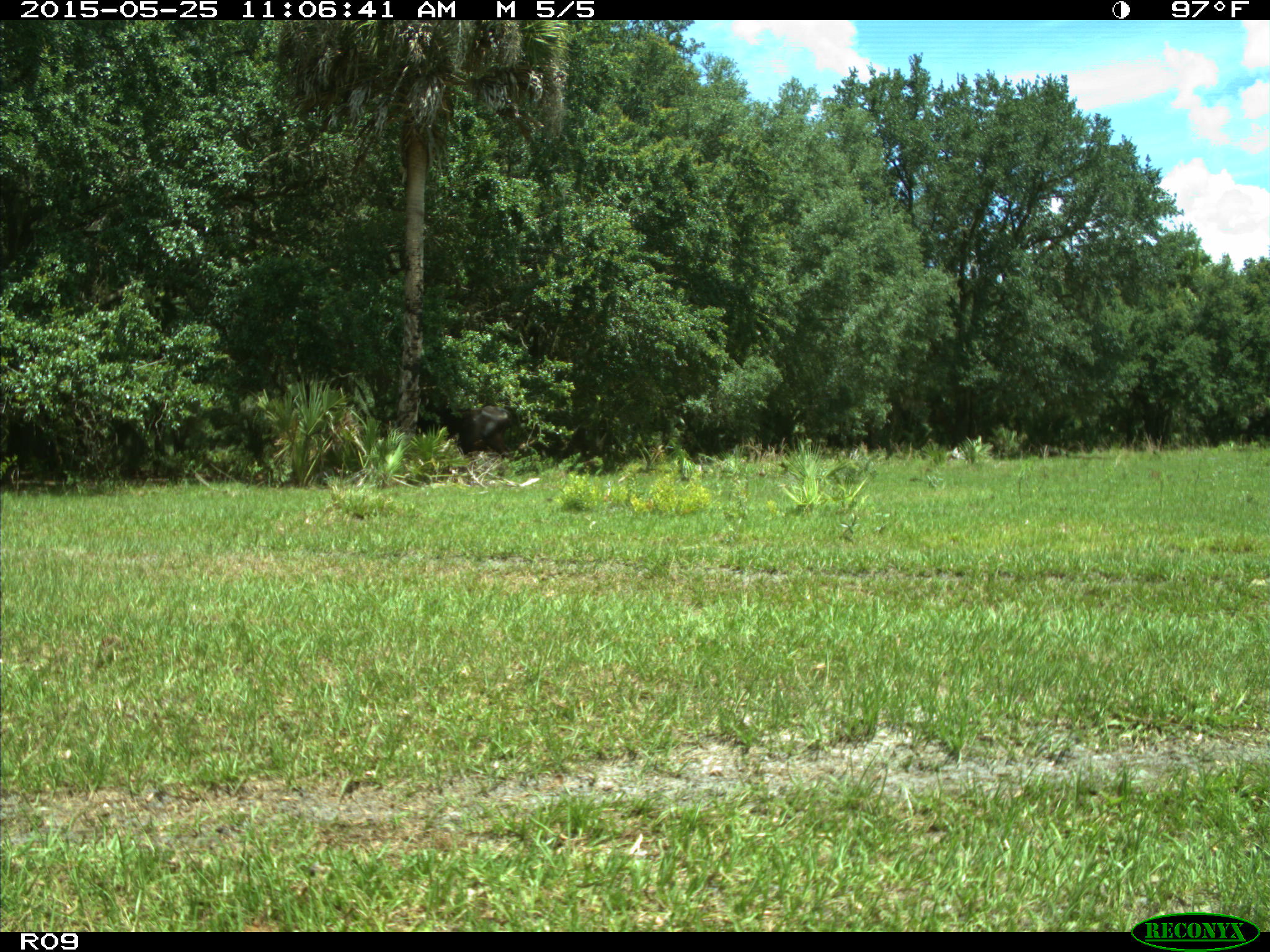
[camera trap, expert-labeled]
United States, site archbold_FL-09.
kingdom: Animalia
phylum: Chordata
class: Mammalia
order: Artiodactyla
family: Bovidae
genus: Bos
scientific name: Bos taurus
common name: domestic cow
Bos taurus (domestic cow).